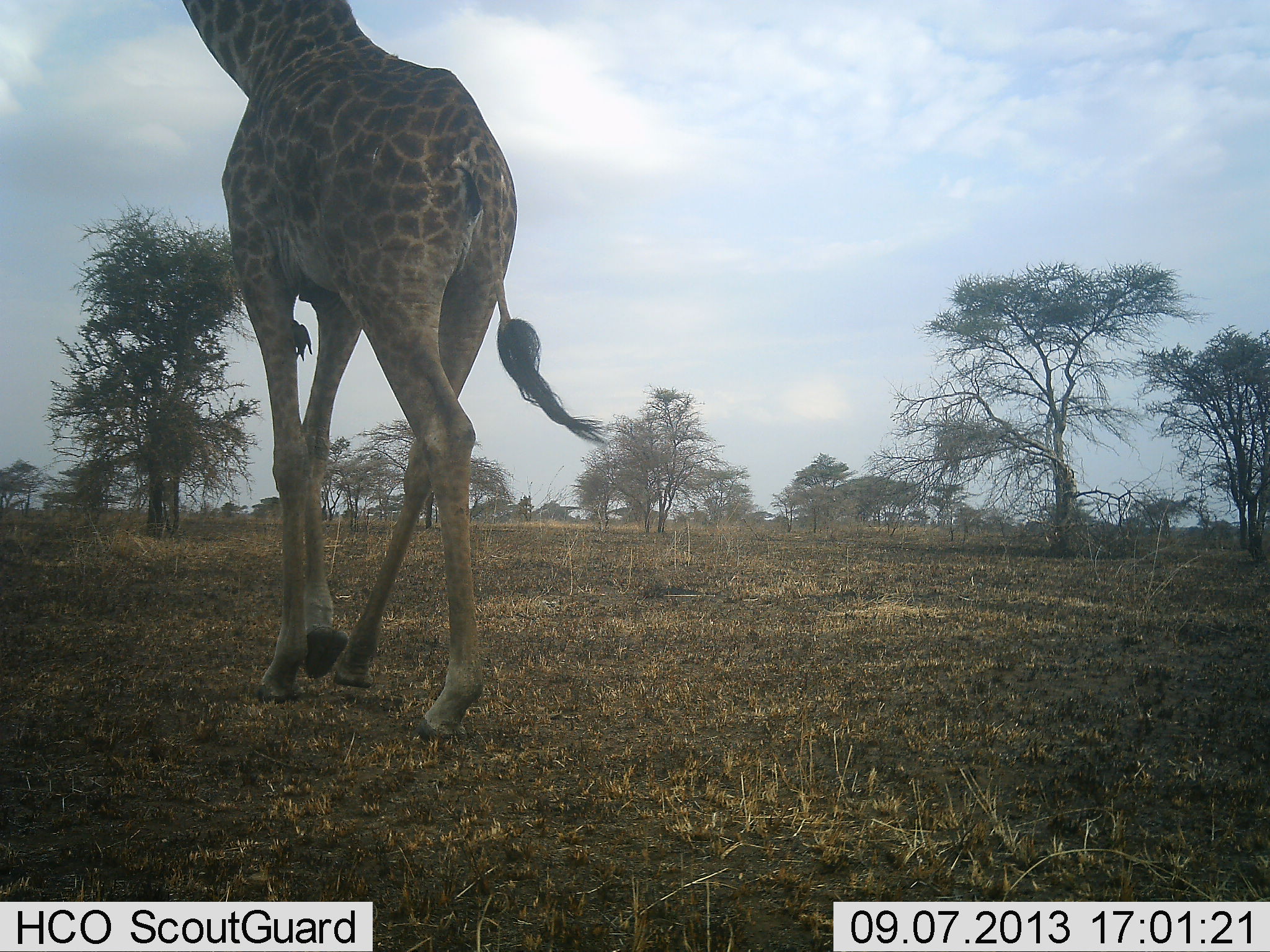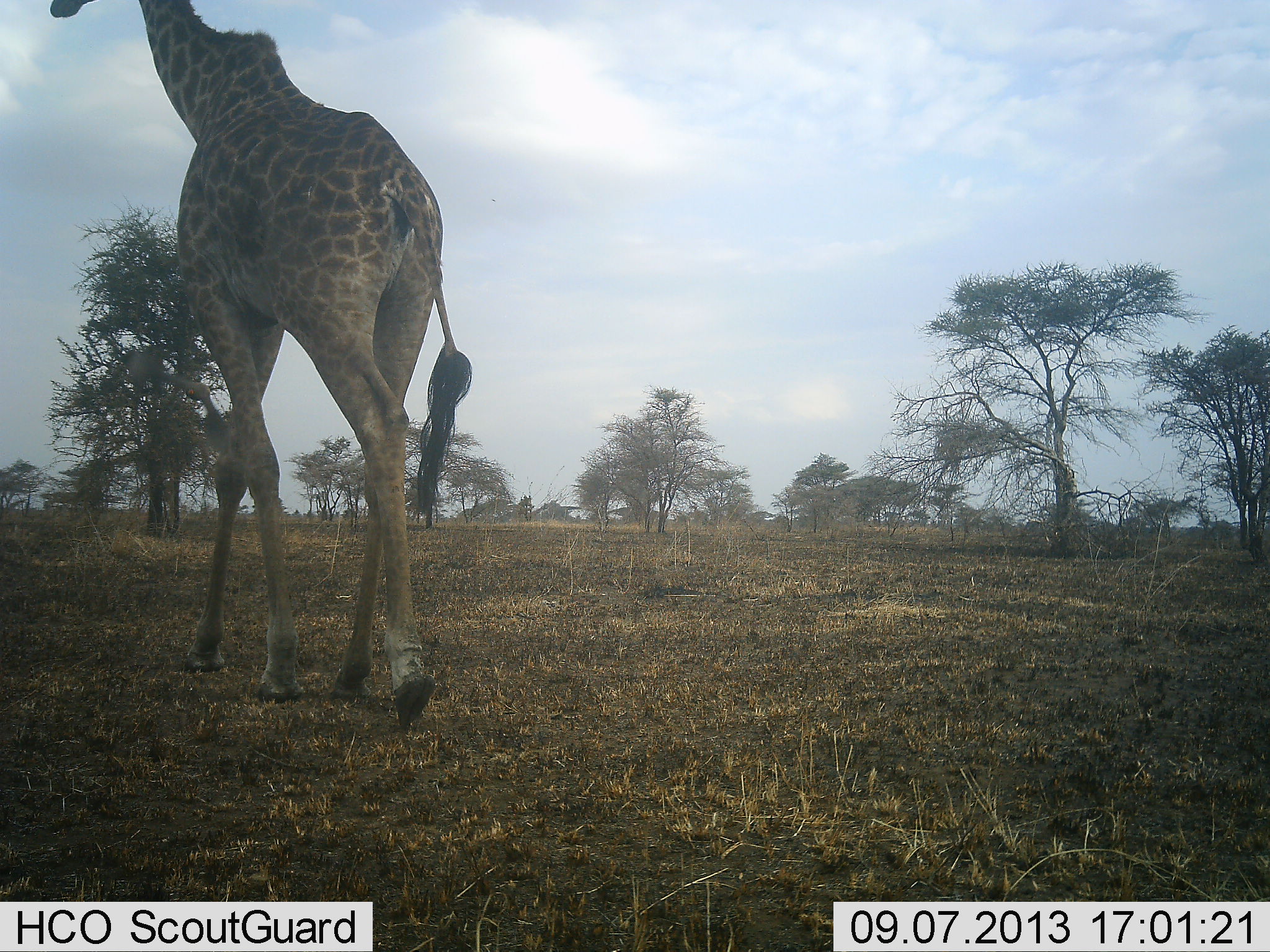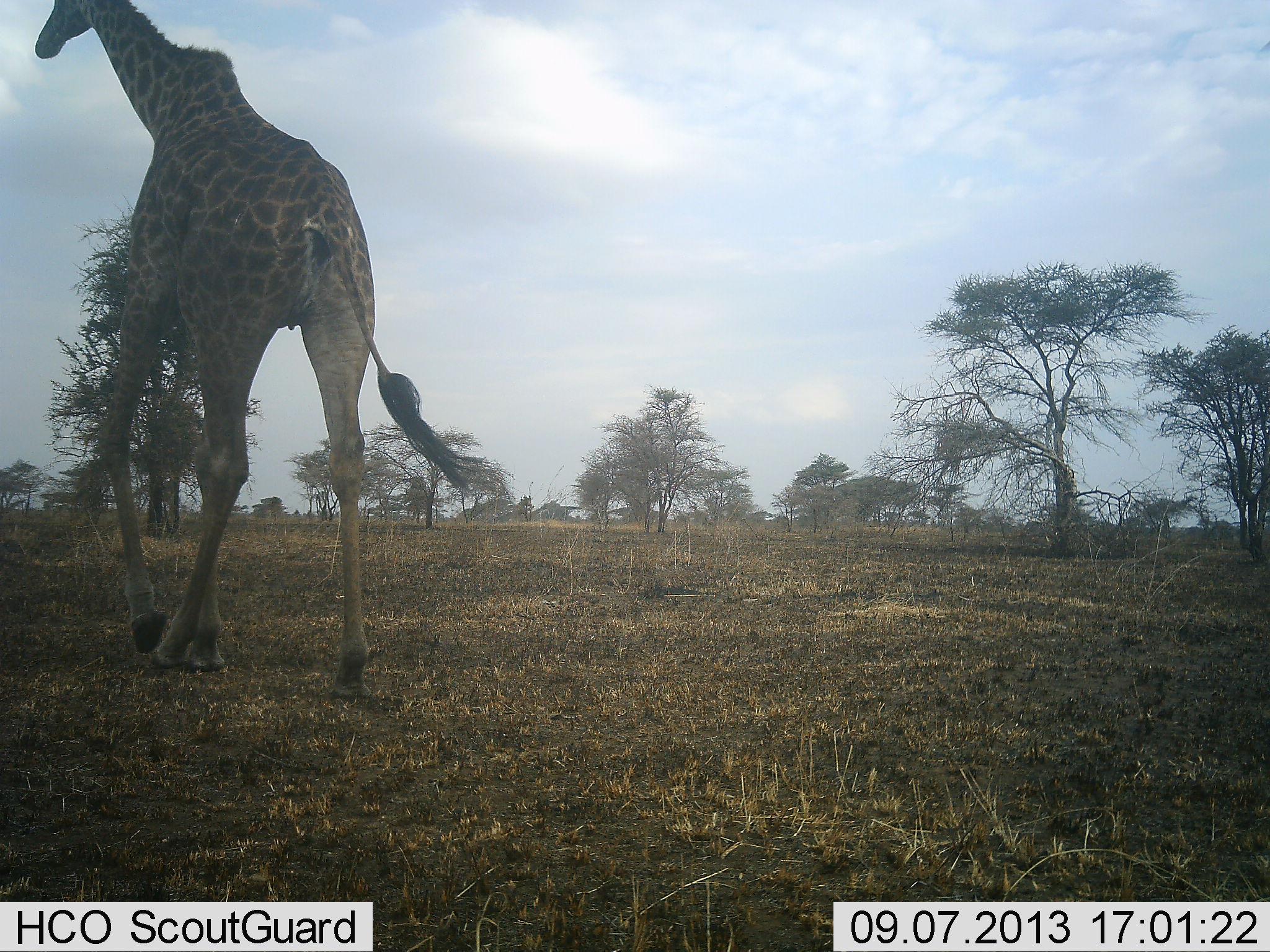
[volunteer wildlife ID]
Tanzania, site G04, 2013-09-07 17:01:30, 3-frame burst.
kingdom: Animalia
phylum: Chordata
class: Mammalia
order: Artiodactyla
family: Giraffidae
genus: Giraffa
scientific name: Giraffa camelopardalis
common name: giraffe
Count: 1.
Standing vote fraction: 0%.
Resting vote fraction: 0%.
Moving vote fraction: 100%.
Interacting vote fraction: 0%.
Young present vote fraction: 0%.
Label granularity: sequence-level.